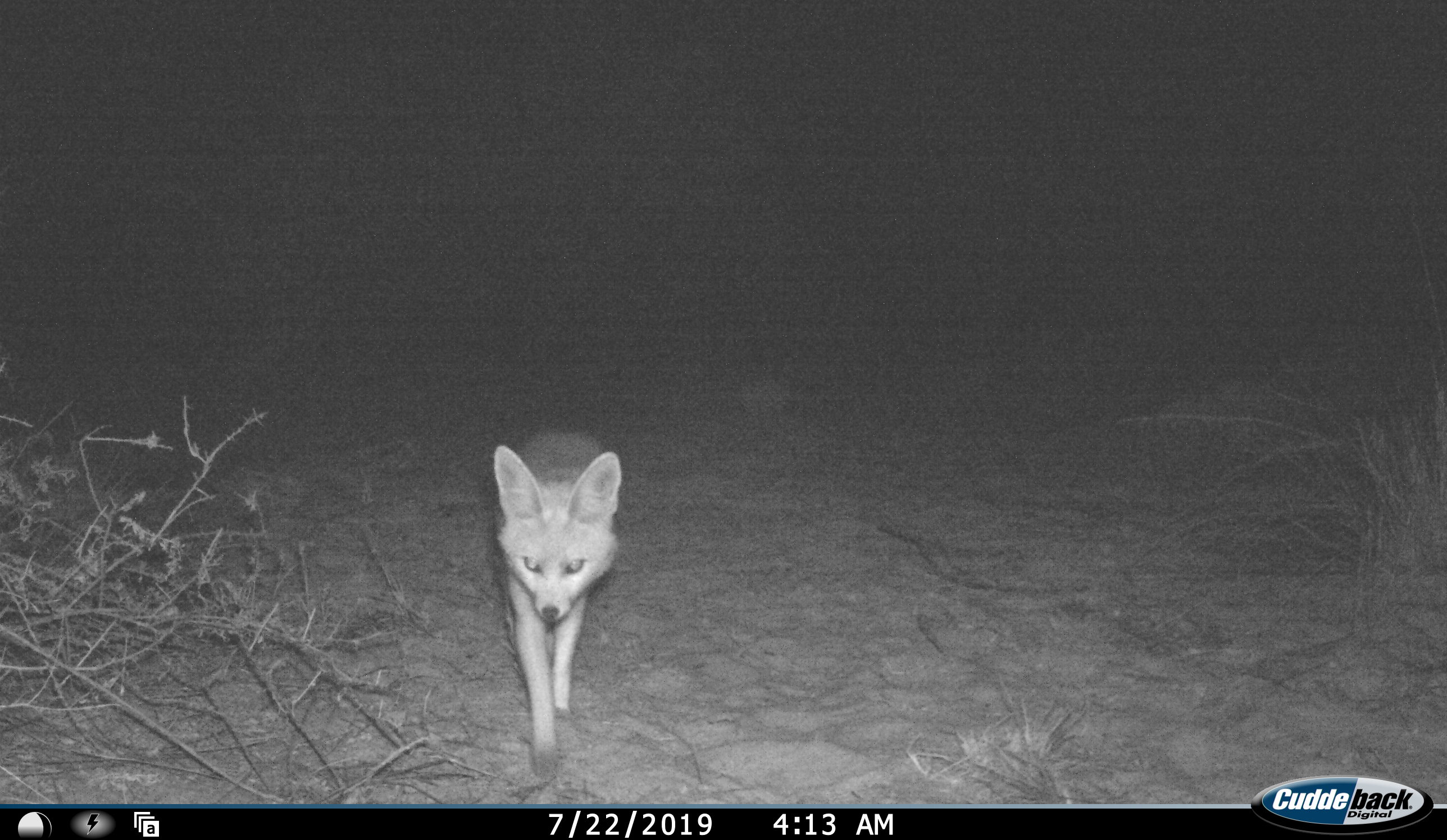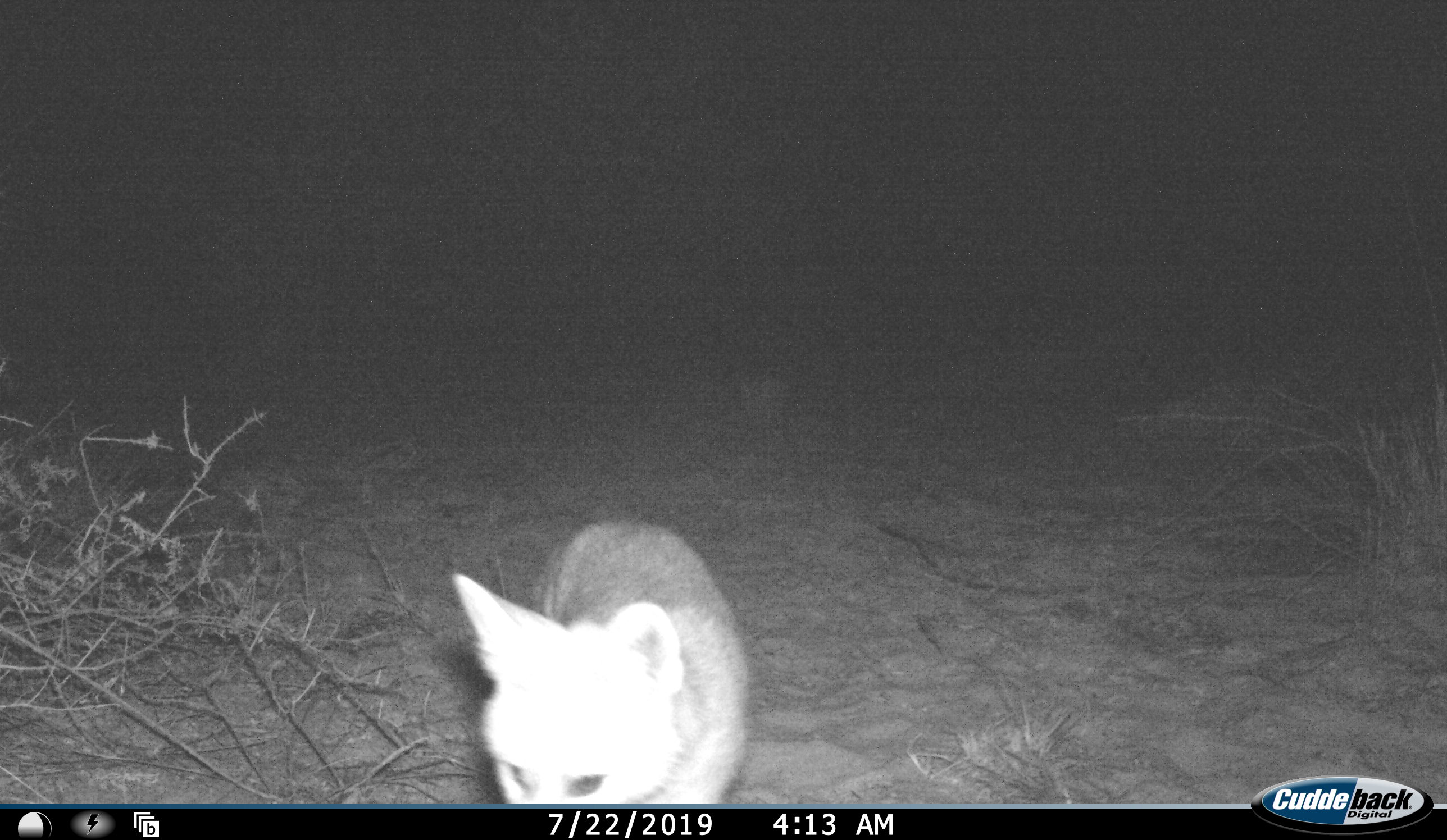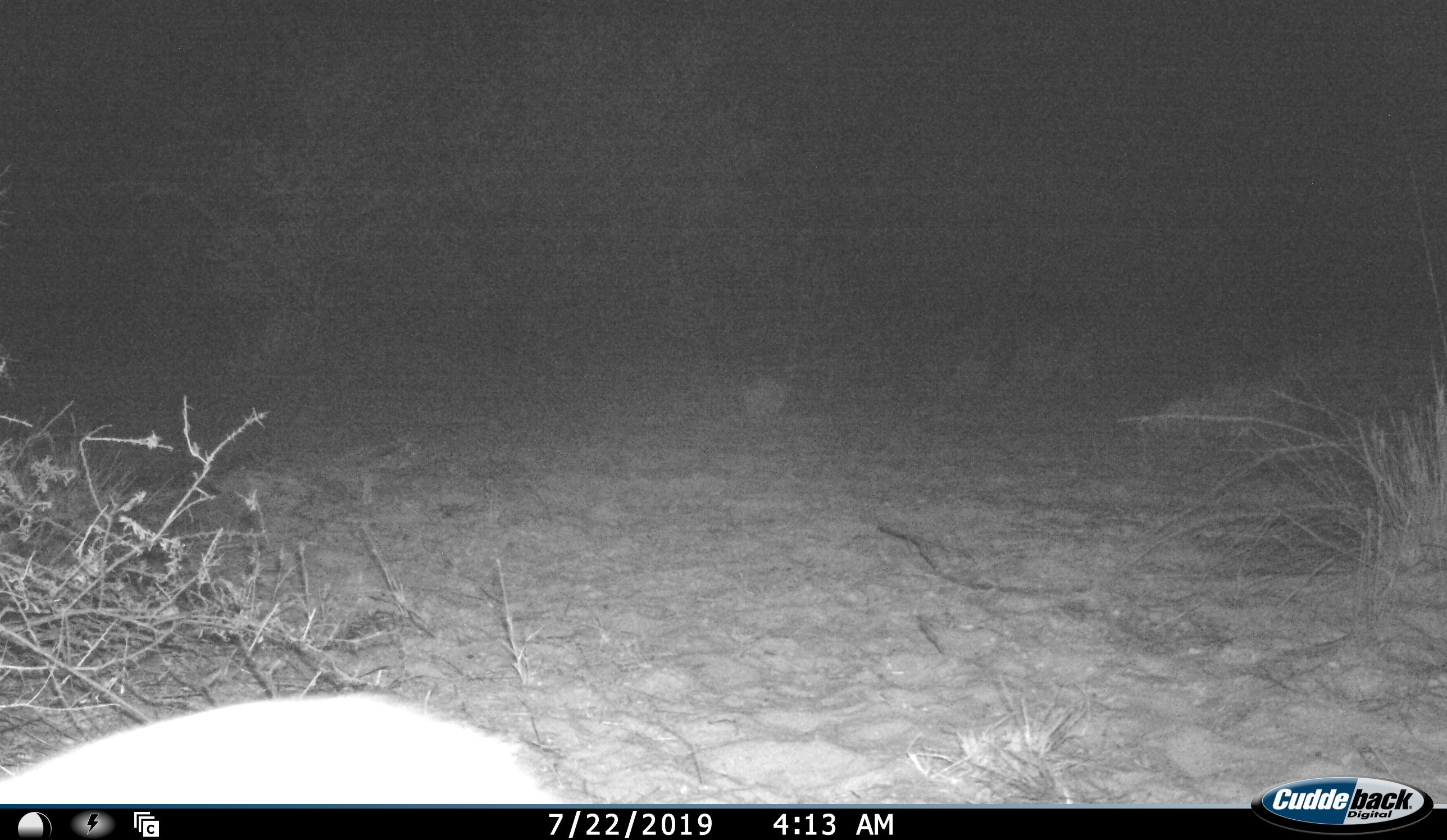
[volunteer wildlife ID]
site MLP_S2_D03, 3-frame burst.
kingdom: Animalia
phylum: Chordata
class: Mammalia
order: Carnivora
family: Canidae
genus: Vulpes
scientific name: Vulpes chama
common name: cape fox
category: foxcape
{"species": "foxcape (cape fox) (Vulpes chama)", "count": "1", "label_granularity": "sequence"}